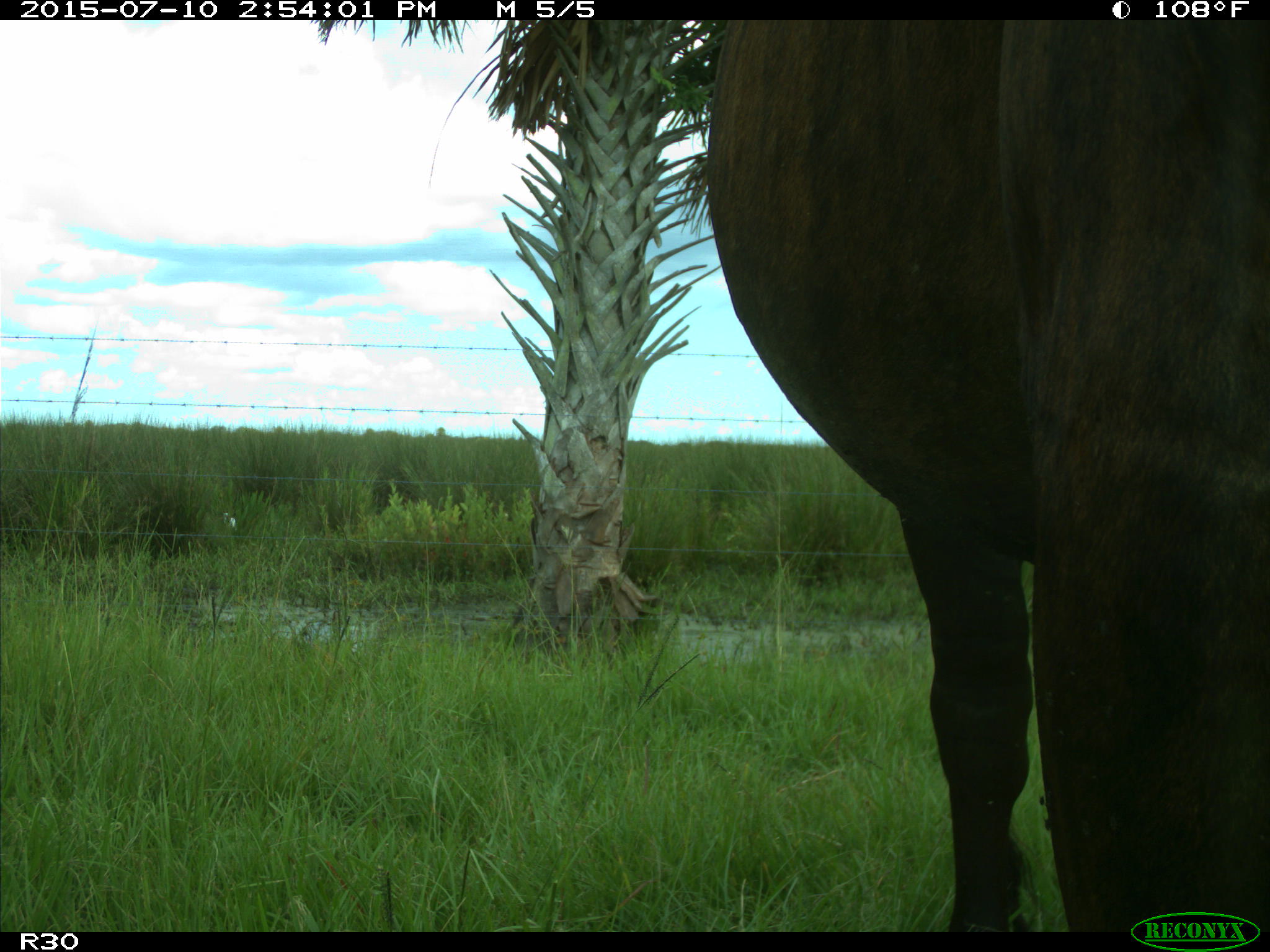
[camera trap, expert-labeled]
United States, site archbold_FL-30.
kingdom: Animalia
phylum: Chordata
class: Mammalia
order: Artiodactyla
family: Bovidae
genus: Bos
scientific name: Bos taurus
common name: domestic cow